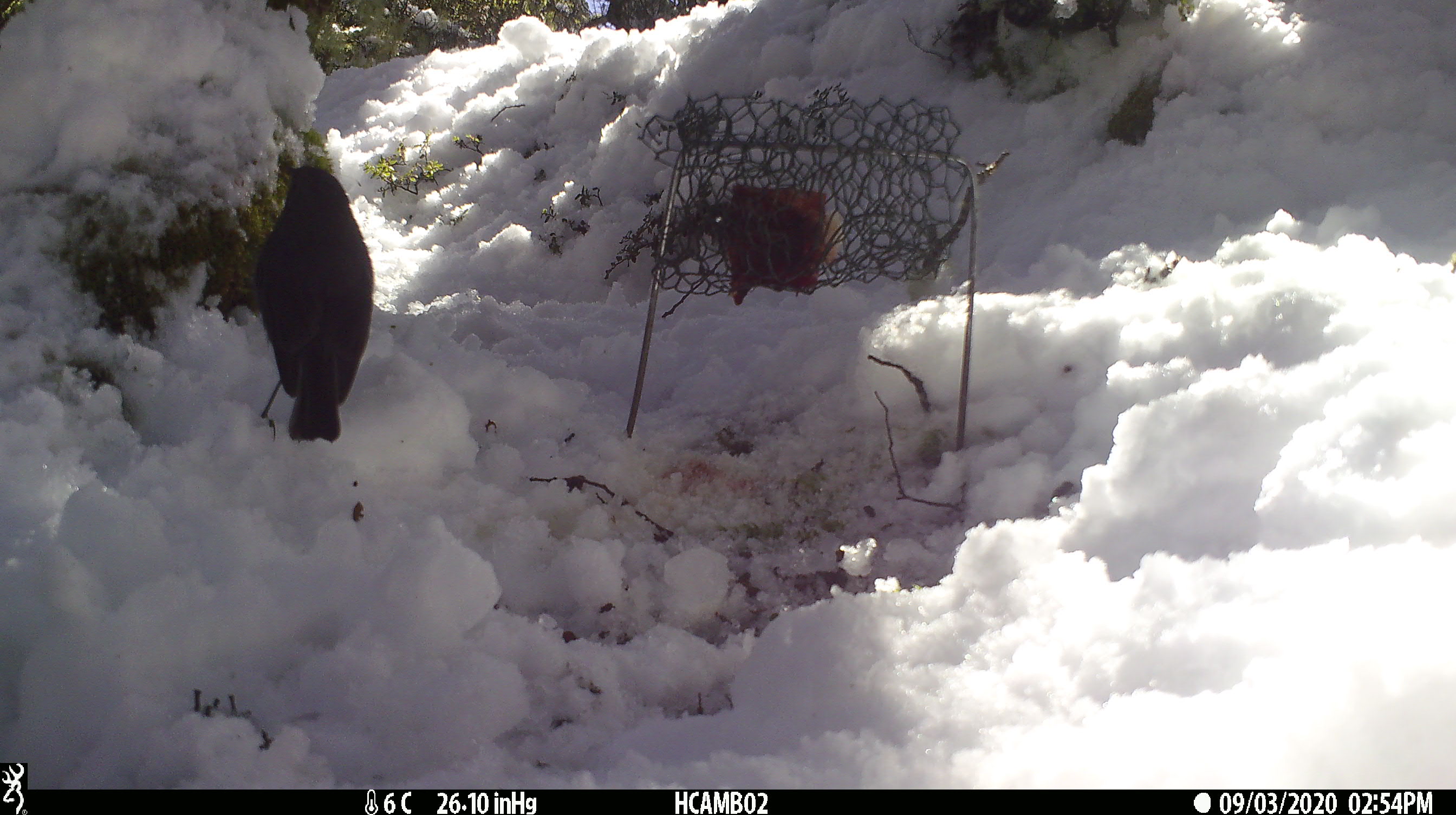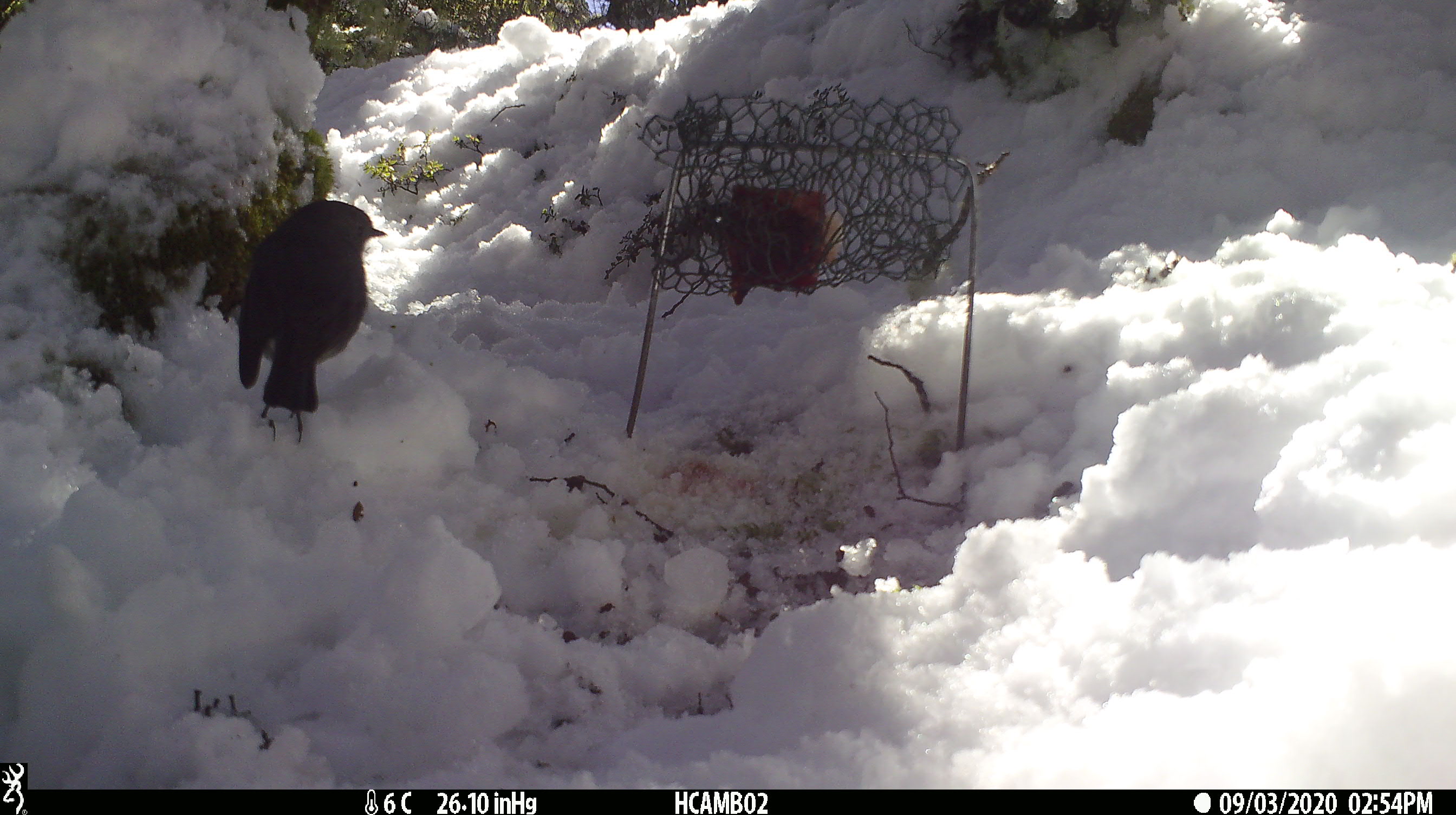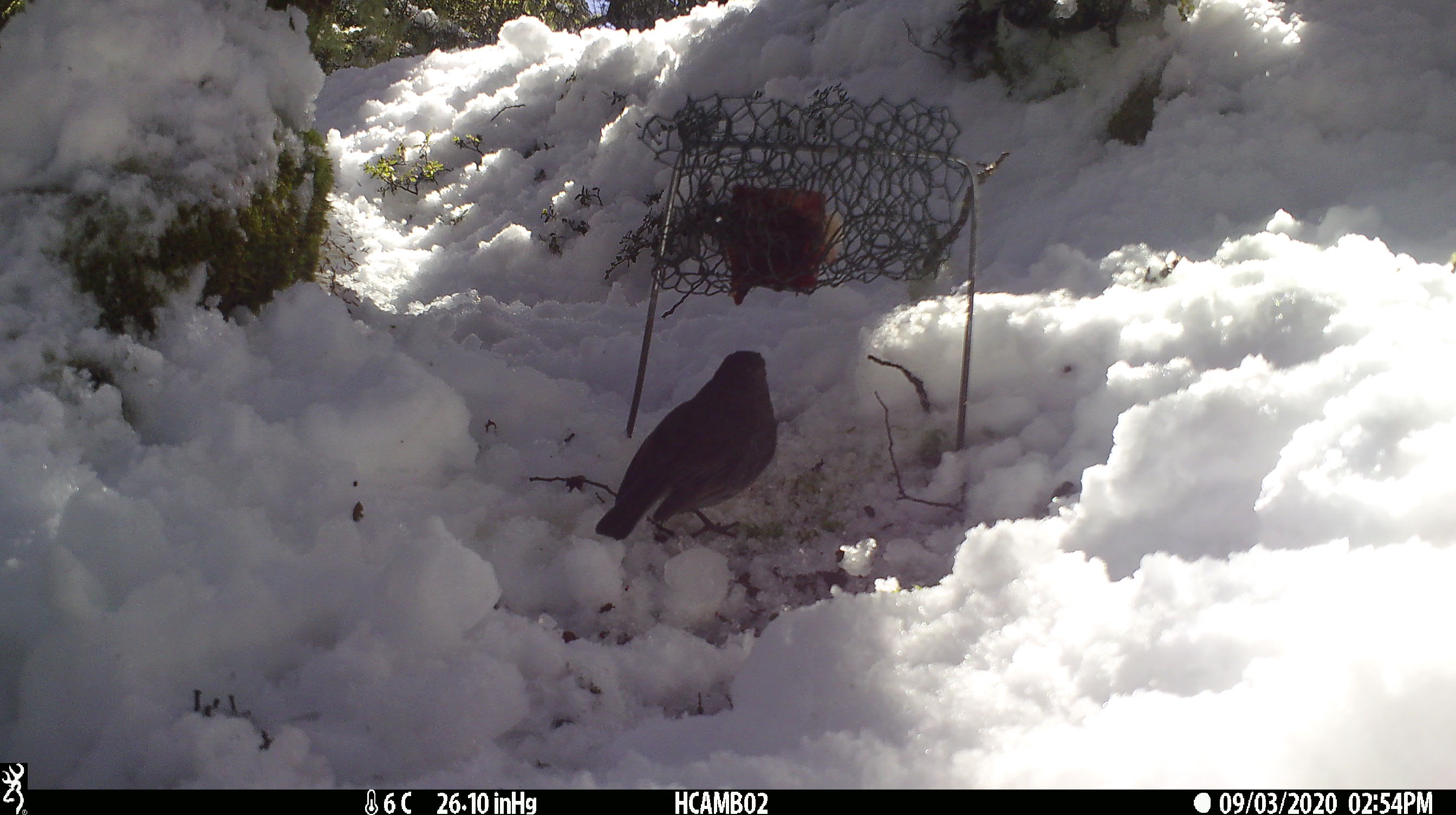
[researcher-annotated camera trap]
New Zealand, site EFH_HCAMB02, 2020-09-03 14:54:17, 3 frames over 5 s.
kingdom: Animalia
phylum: Chordata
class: Aves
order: Passeriformes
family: Petroicidae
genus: Petroica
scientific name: Petroica australis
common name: new zealand robin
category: robin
Robin (new zealand robin) (Petroica australis).